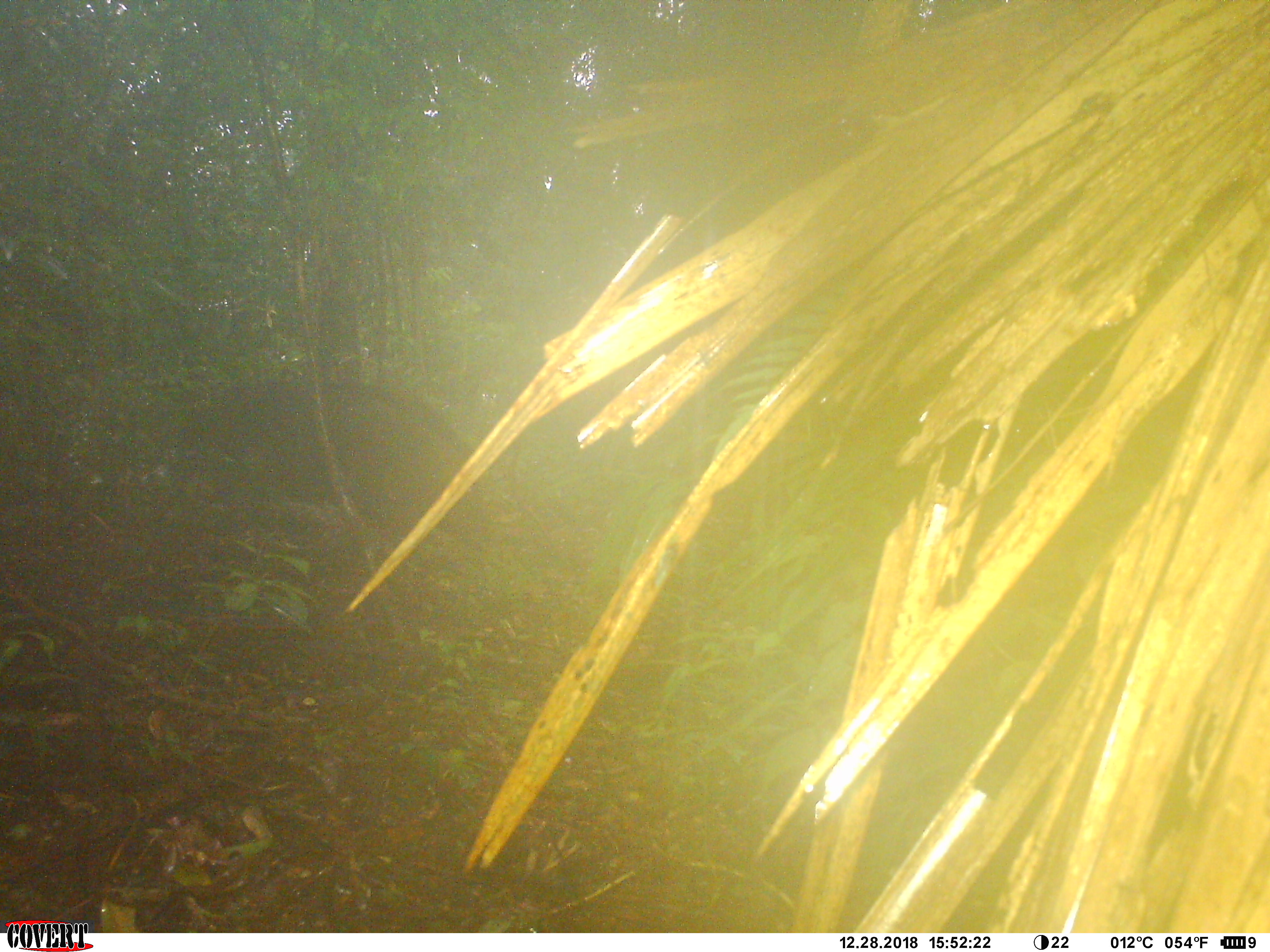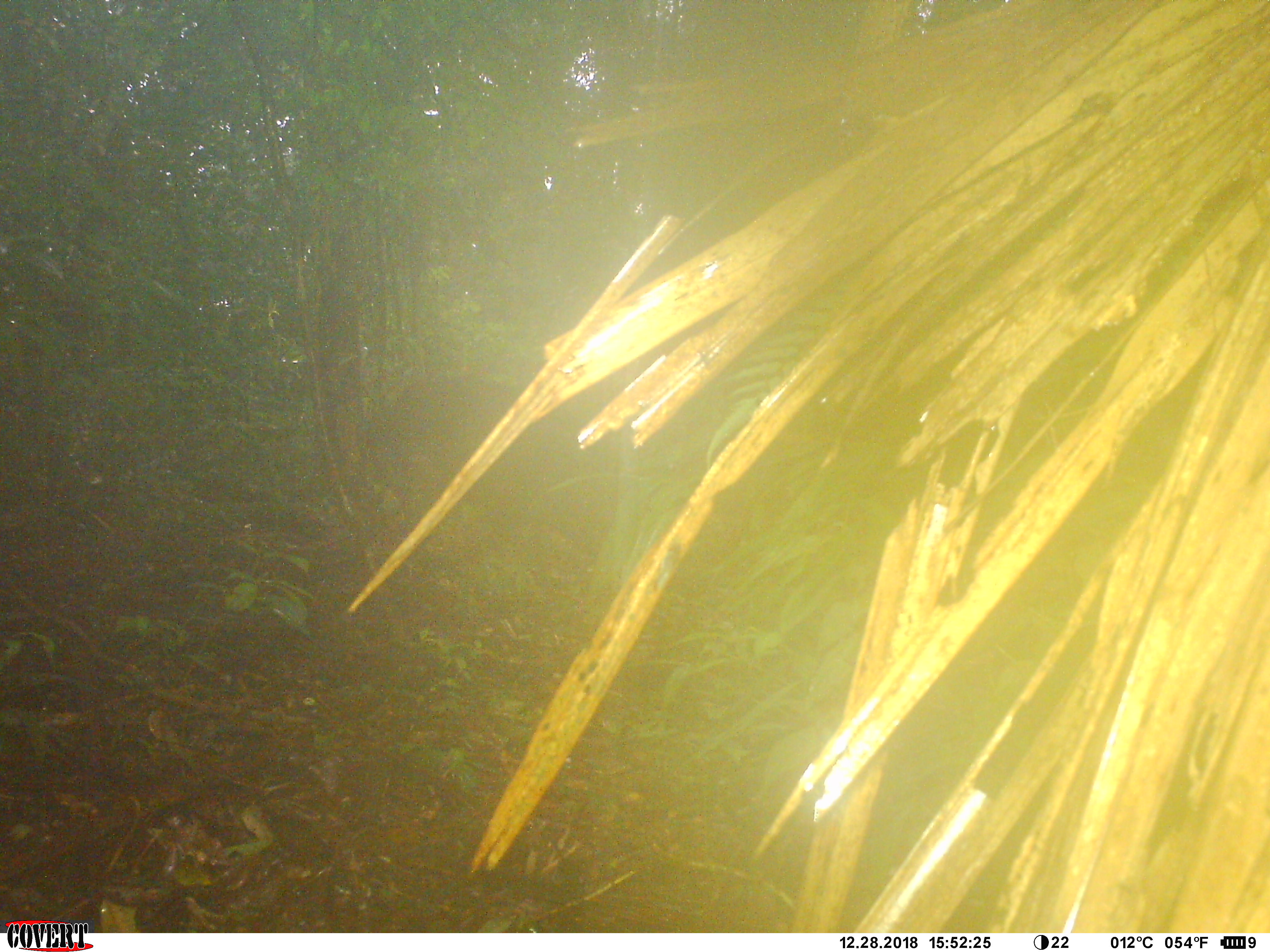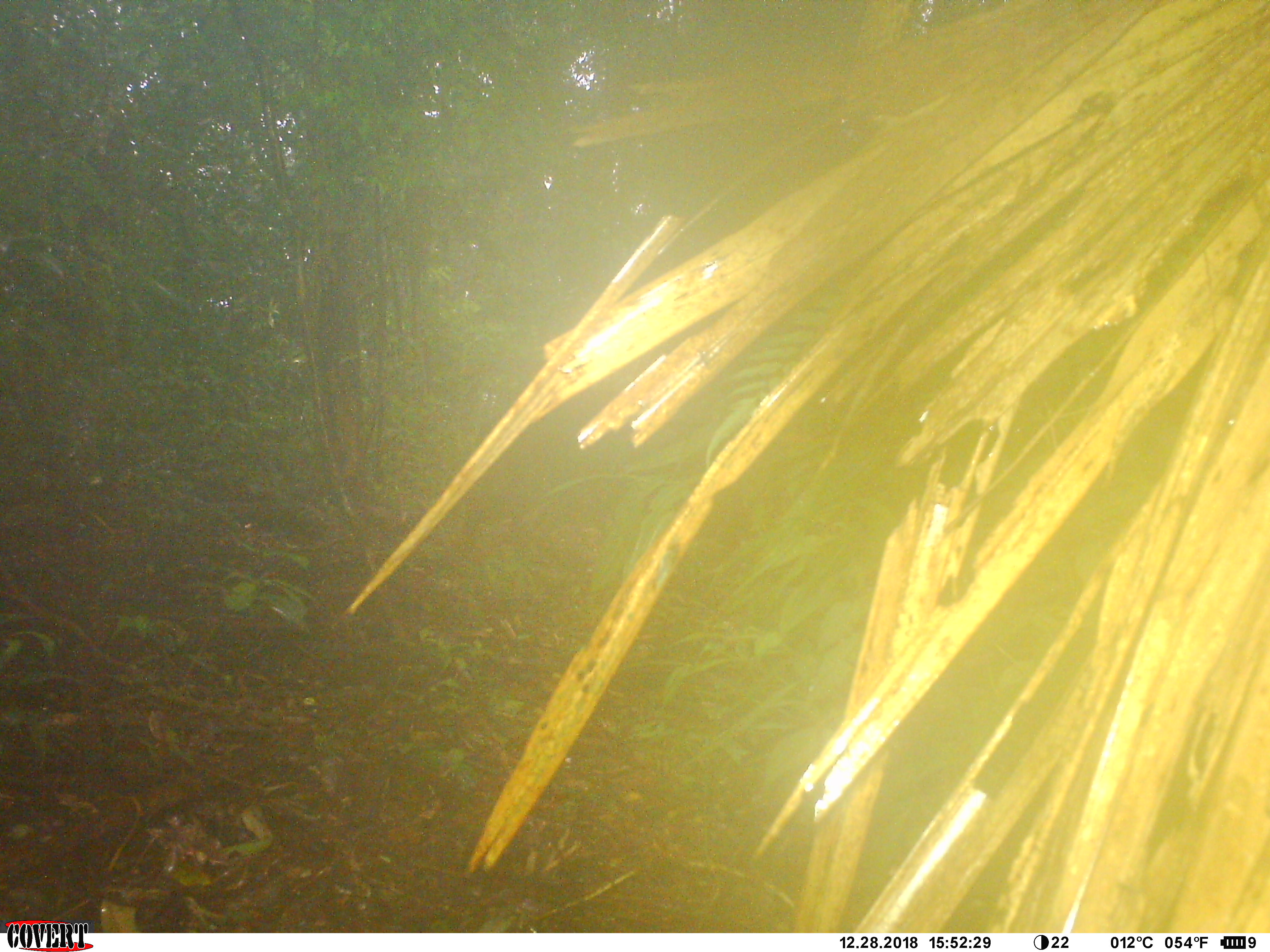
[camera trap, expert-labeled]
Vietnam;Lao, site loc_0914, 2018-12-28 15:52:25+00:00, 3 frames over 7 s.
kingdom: Animalia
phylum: Chordata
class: Mammalia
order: Artiodactyla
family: Suidae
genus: Sus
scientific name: Sus scrofa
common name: eurasian wild pig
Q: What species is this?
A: Eurasian wild pig (Sus scrofa).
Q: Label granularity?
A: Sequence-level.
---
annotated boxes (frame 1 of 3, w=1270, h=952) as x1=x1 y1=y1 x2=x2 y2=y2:
eurasian wild pig: x1=153 y1=366 x2=495 y2=558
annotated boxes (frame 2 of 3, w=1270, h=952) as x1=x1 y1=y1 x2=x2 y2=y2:
eurasian wild pig: x1=369 y1=370 x2=654 y2=567